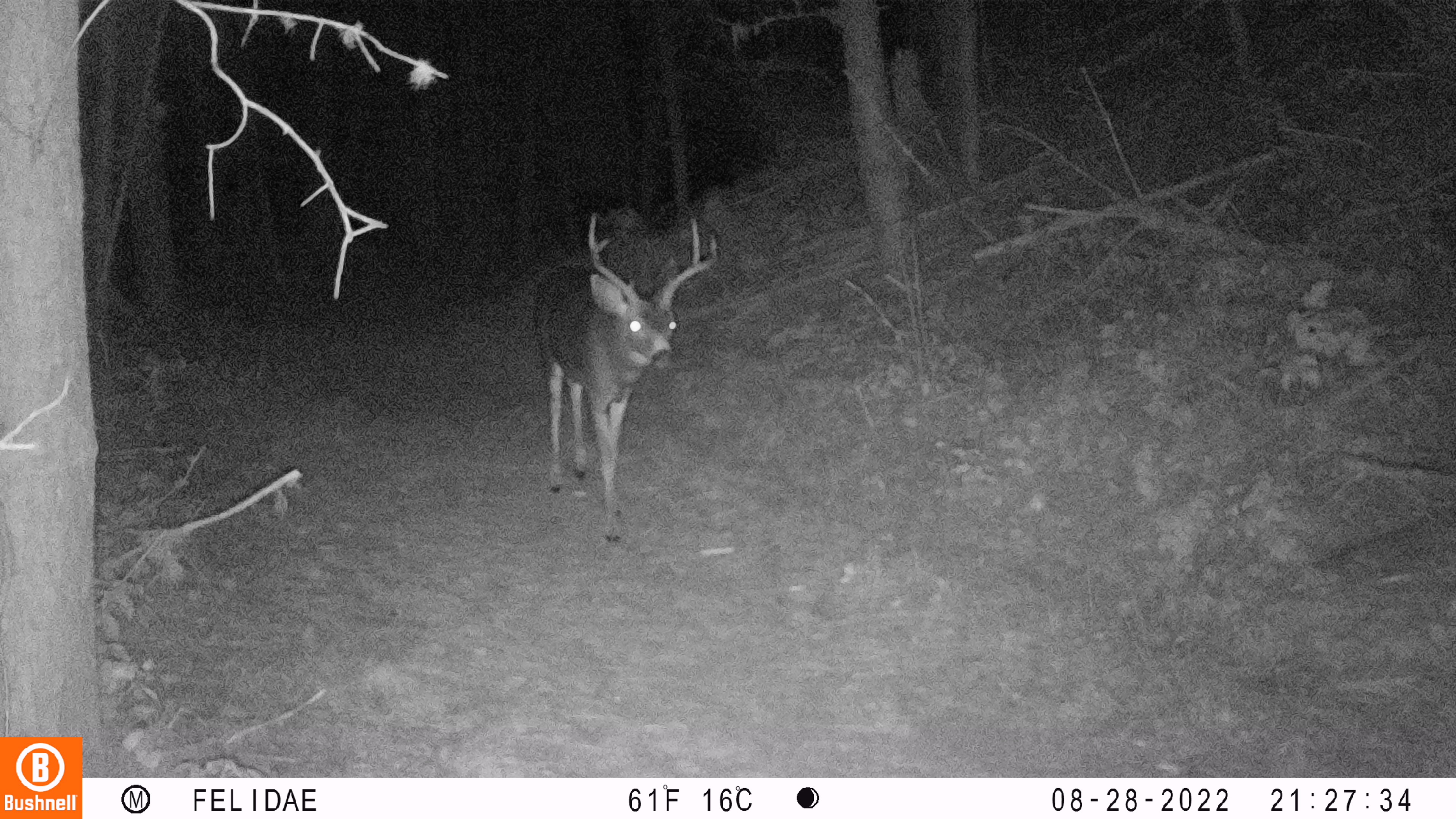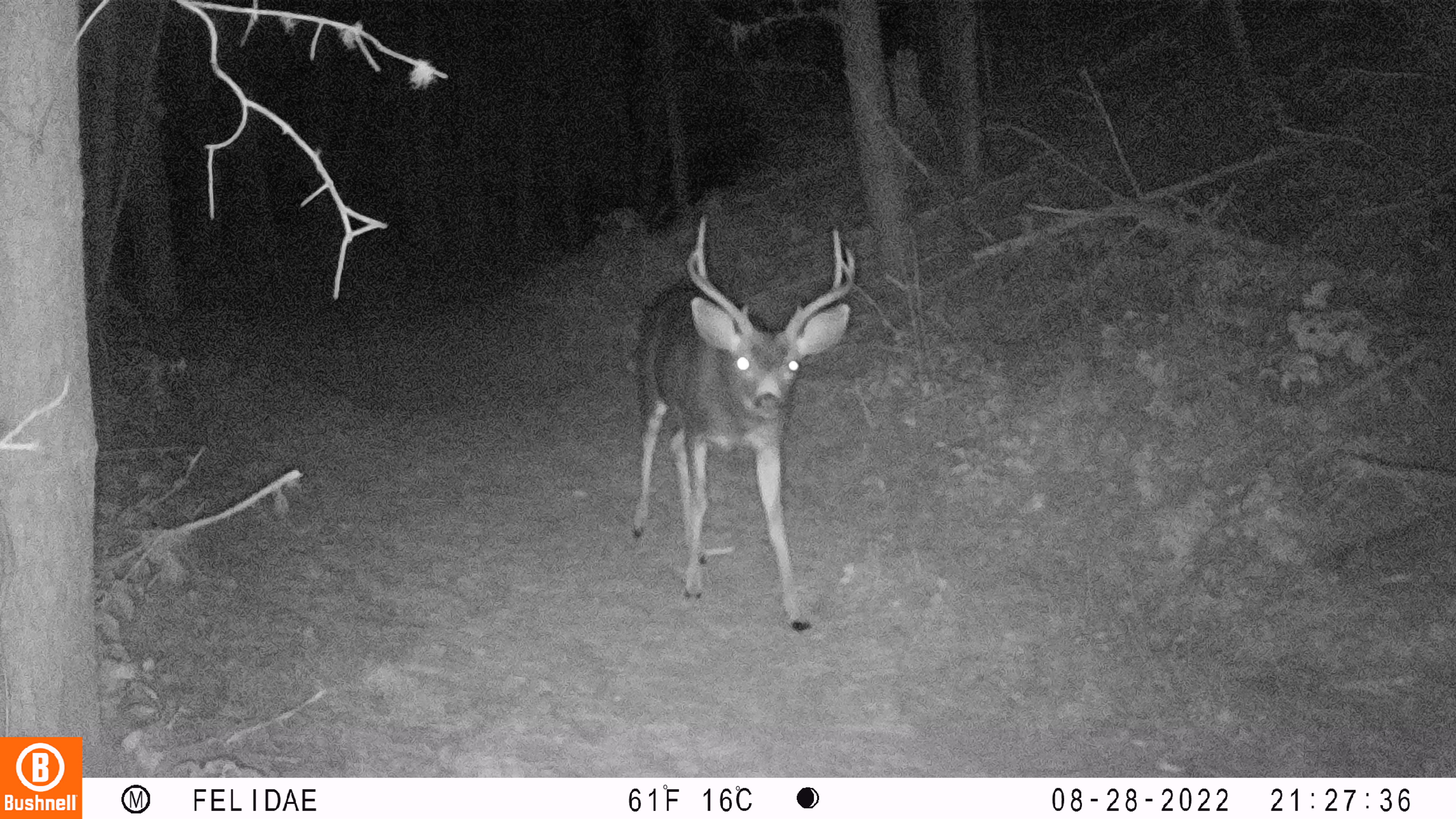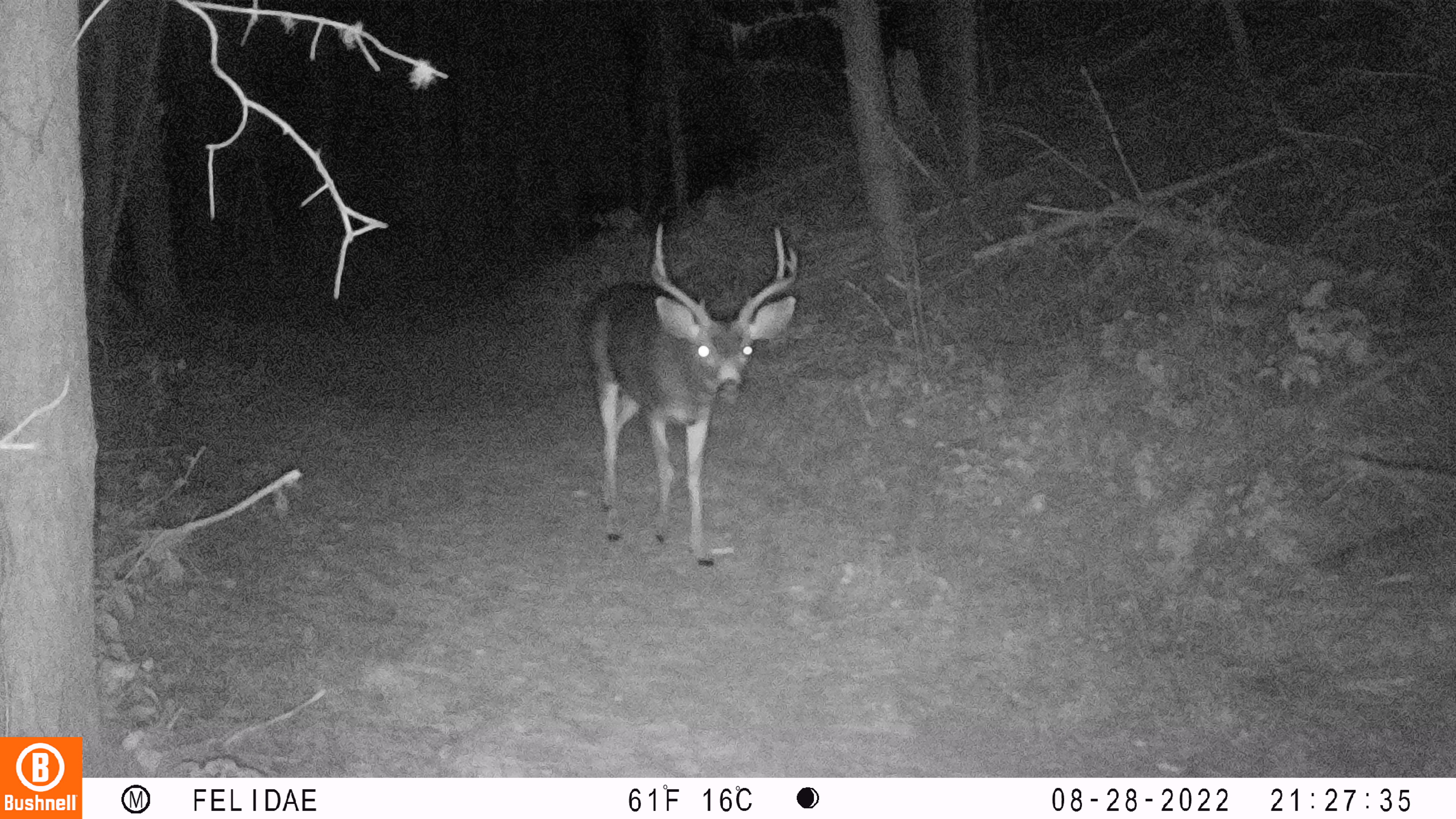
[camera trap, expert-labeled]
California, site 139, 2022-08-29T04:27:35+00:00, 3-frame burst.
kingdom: Animalia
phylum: Chordata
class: Mammalia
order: Artiodactyla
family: Cervidae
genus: Odocoileus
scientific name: Odocoileus hemionus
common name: mule deer